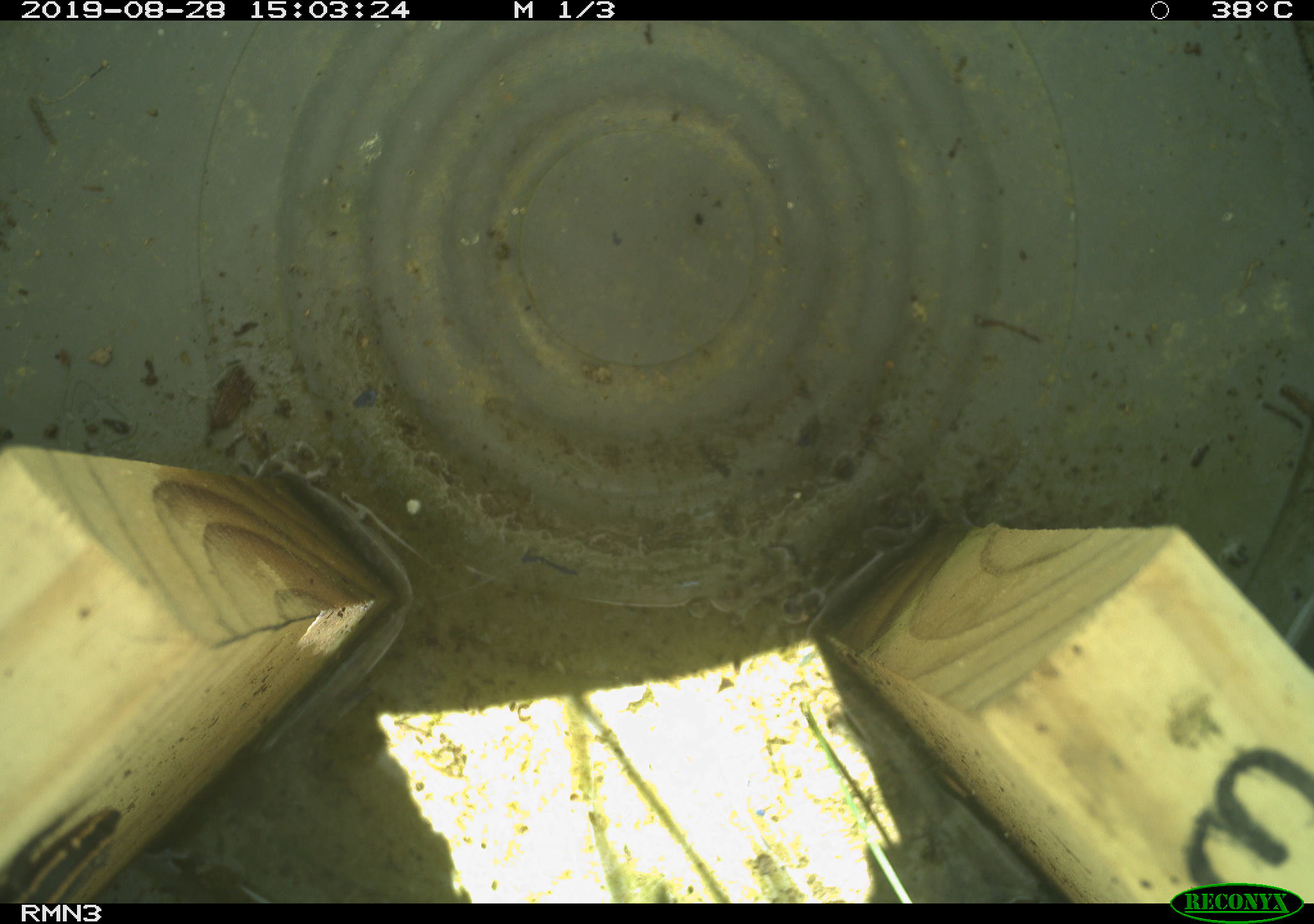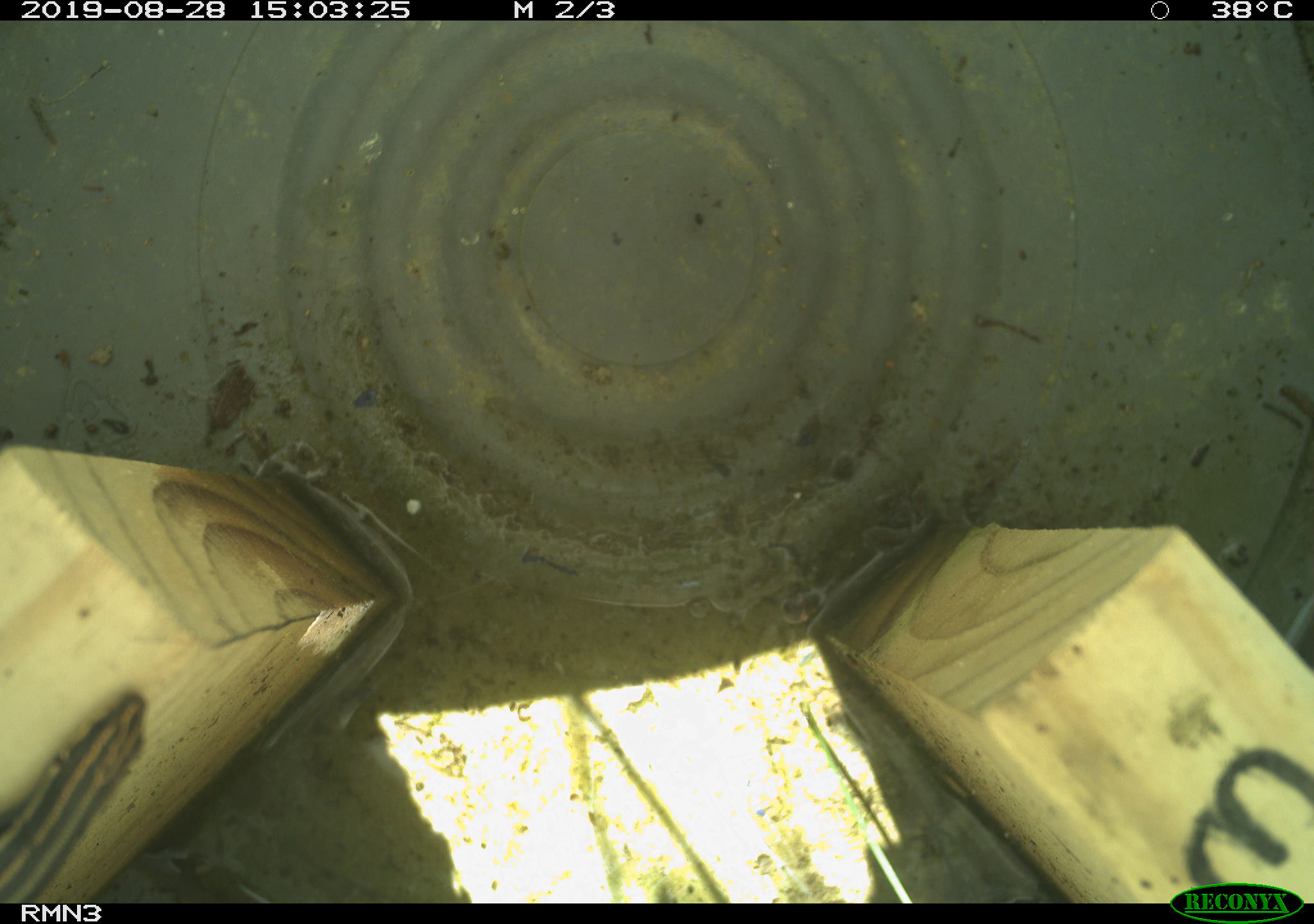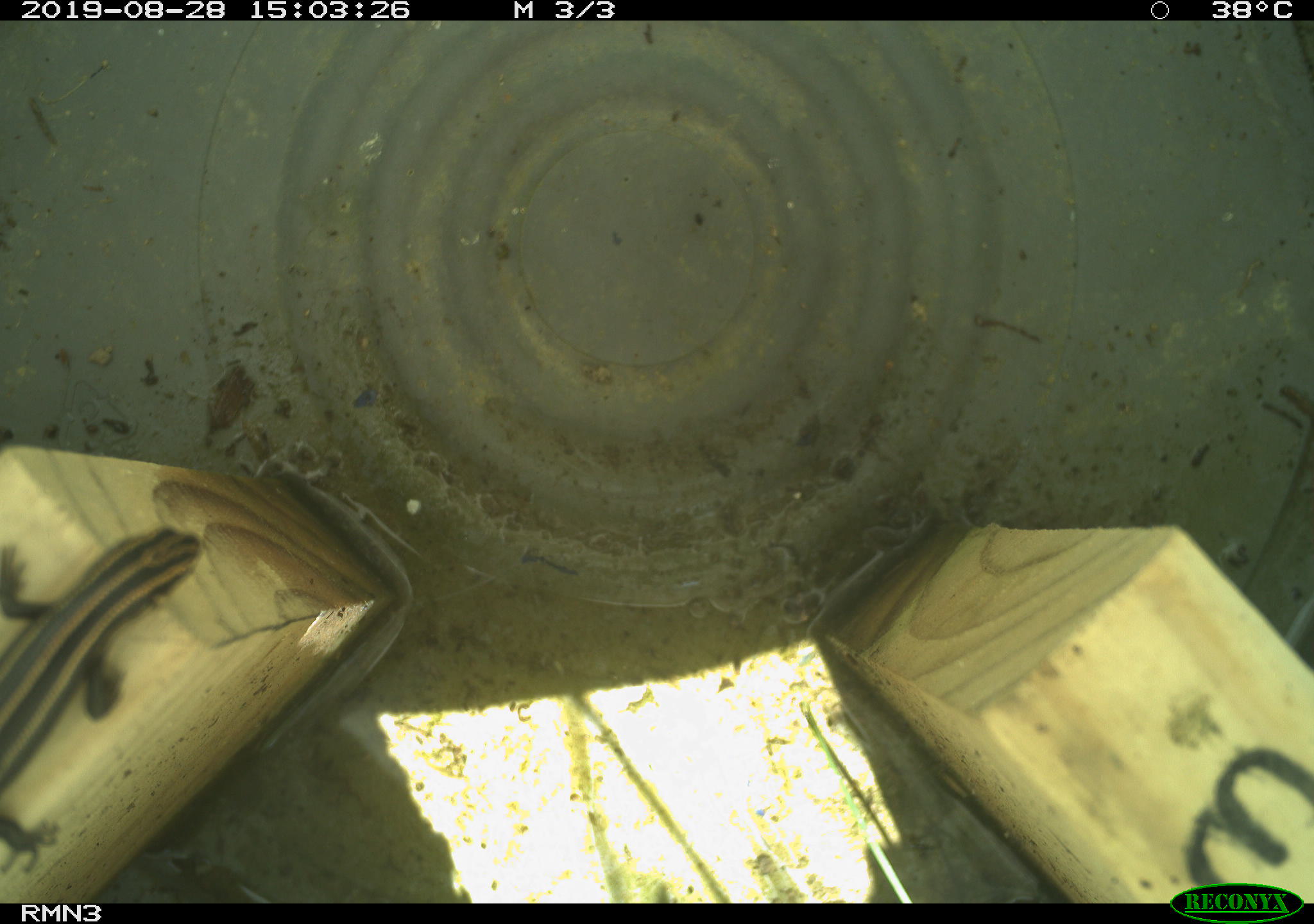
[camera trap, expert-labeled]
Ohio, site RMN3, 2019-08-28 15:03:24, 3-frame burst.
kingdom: Animalia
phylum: Chordata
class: Reptilia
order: Squamata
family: Scincidae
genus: Plestiodon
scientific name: Plestiodon fasciatus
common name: common five-lined skink